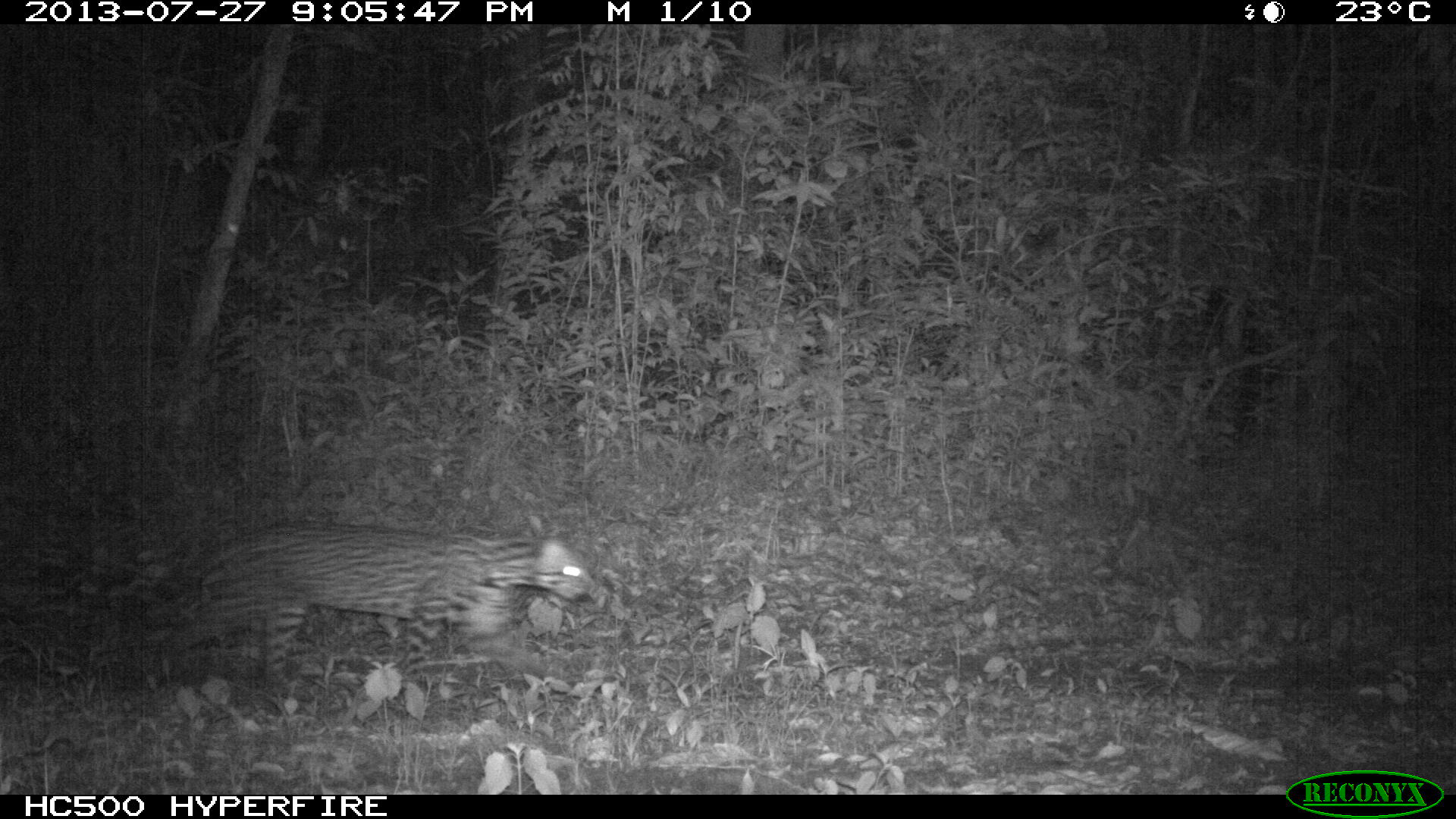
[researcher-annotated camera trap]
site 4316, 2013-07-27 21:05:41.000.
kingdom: Animalia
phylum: Chordata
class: Mammalia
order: Carnivora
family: Felidae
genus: Leopardus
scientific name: Leopardus pardalis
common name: ocelot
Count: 1.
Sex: male.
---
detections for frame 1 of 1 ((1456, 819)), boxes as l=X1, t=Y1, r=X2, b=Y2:
leopardus pardalis: l=154, t=521, r=594, b=691